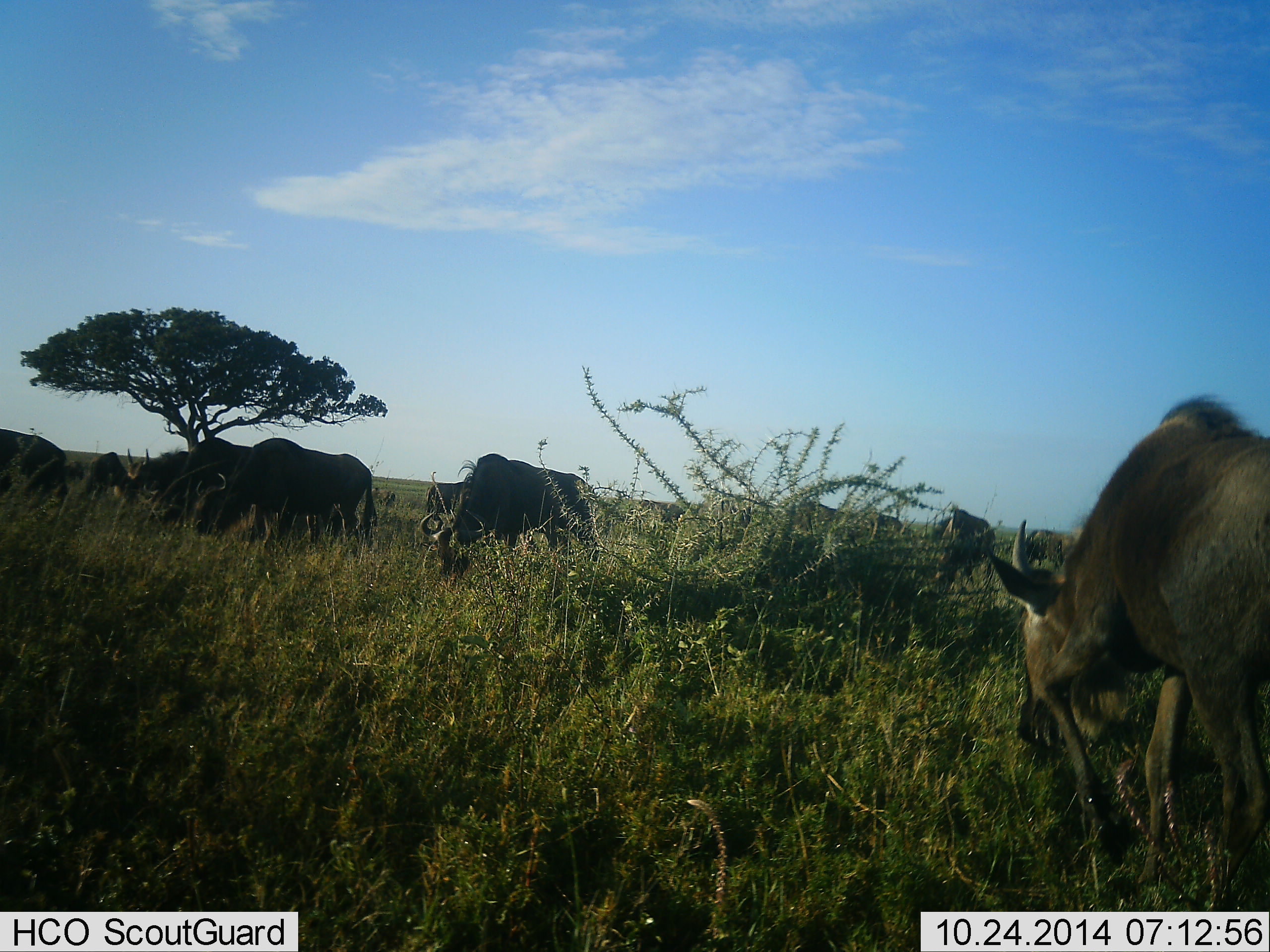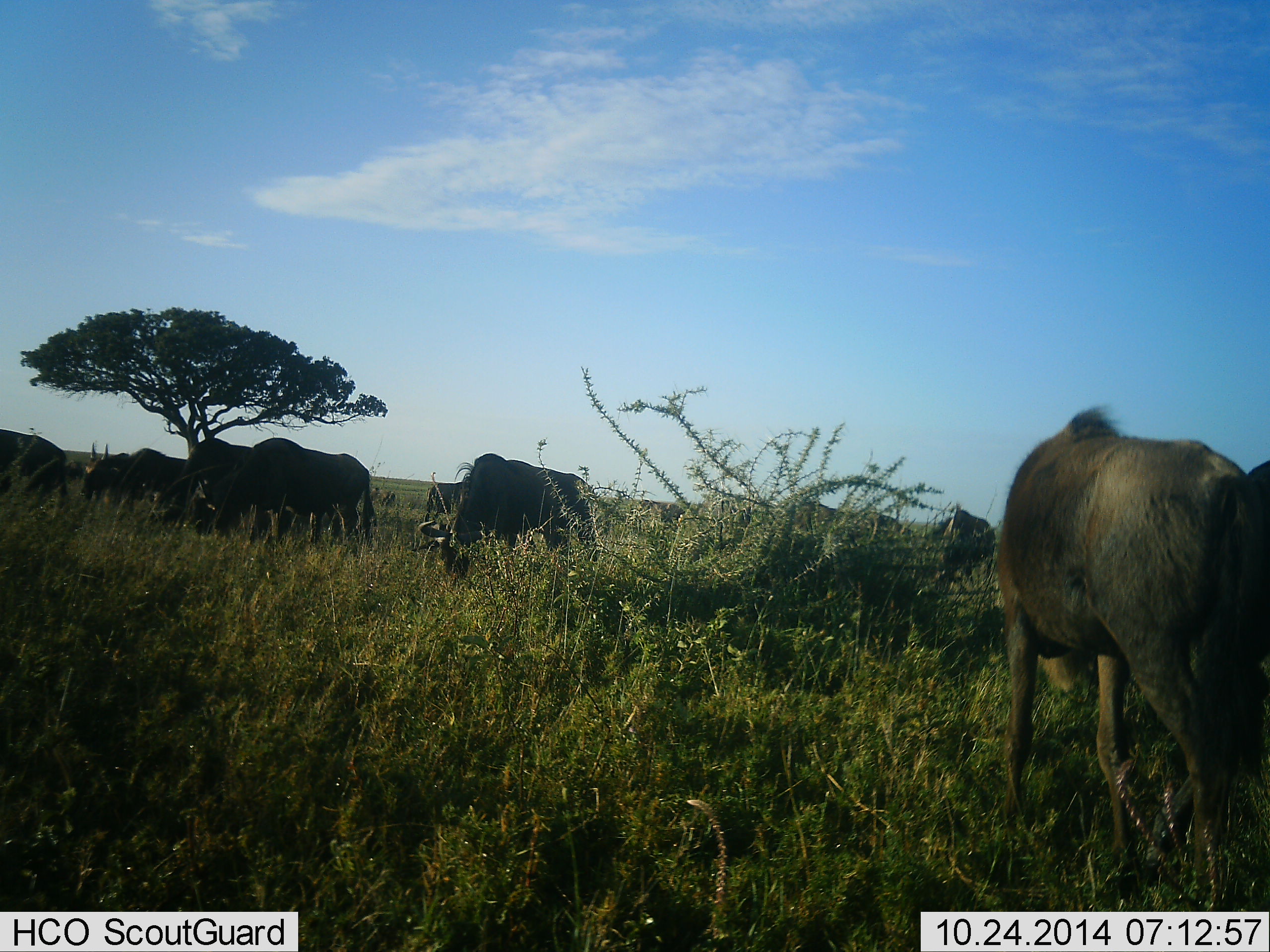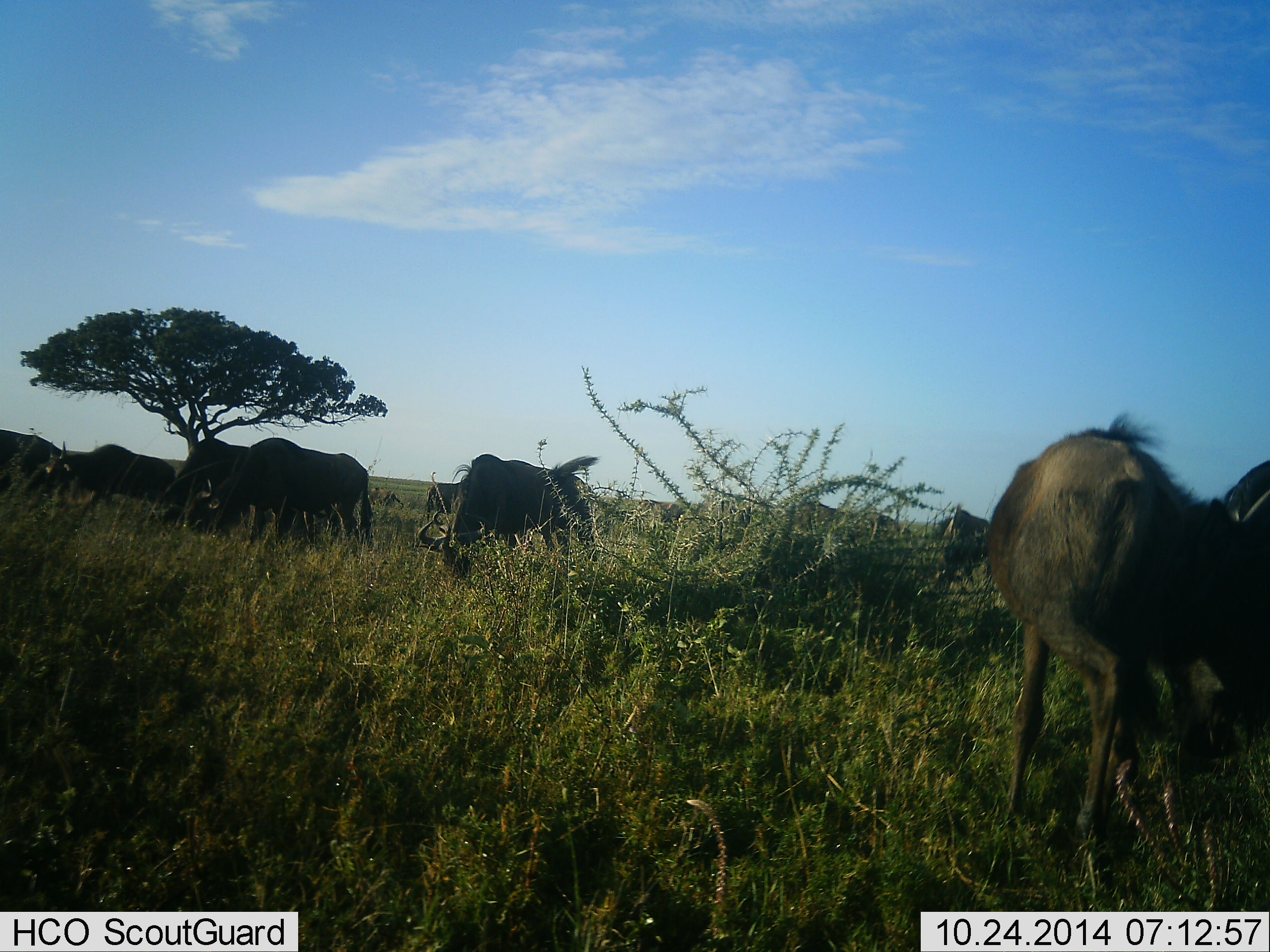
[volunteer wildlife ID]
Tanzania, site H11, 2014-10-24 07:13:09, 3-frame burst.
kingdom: Animalia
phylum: Chordata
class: Mammalia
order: Artiodactyla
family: Bovidae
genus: Connochaetes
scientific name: Connochaetes taurinus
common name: blue wildebeest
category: wildebeest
Wildebeest (blue wildebeest) (Connochaetes taurinus), count 10. Behavior (volunteer vote fractions): standing 50%, resting 10%, moving 50%, interacting 10%. Young present (vote fraction): 0%. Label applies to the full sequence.